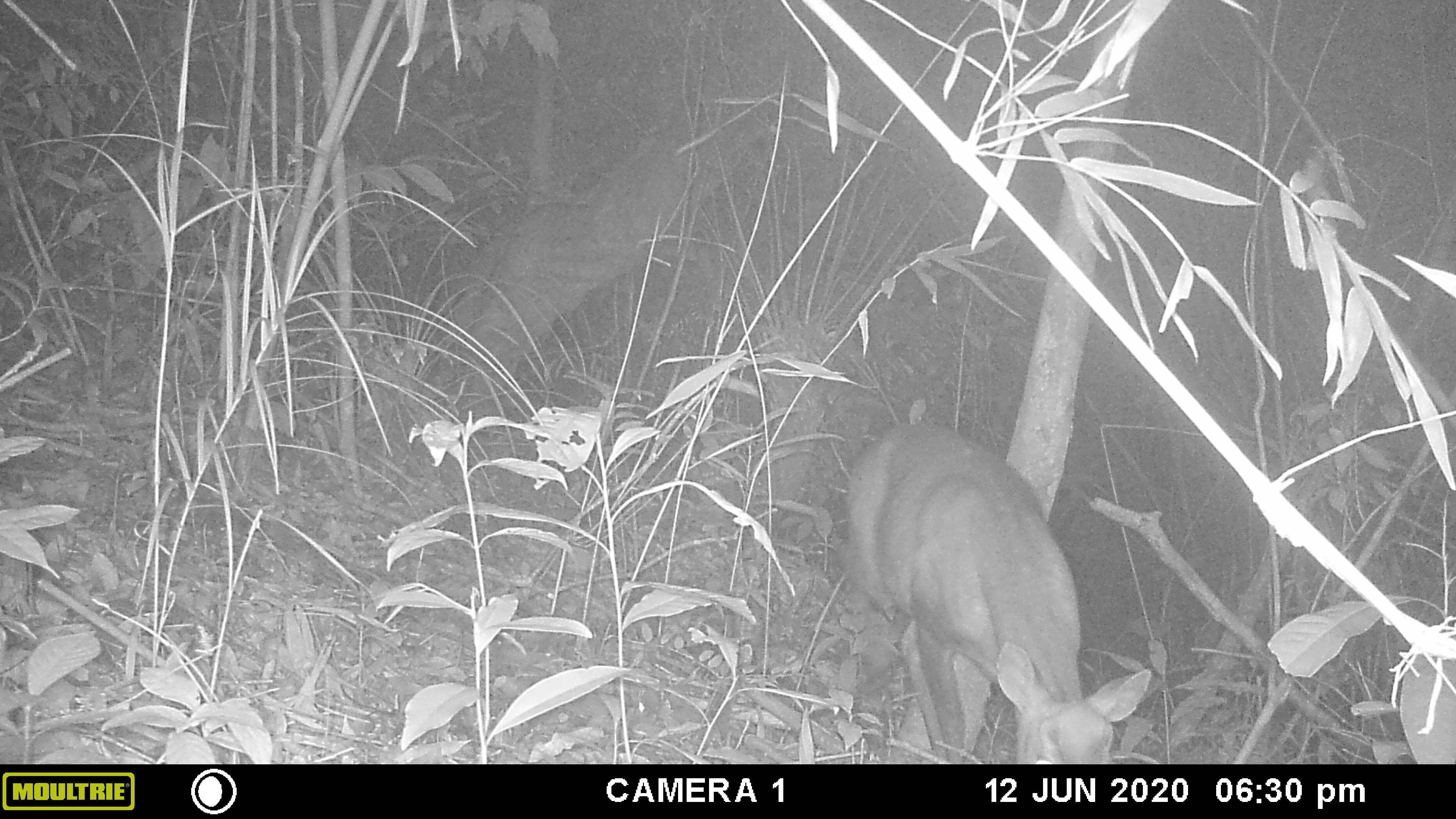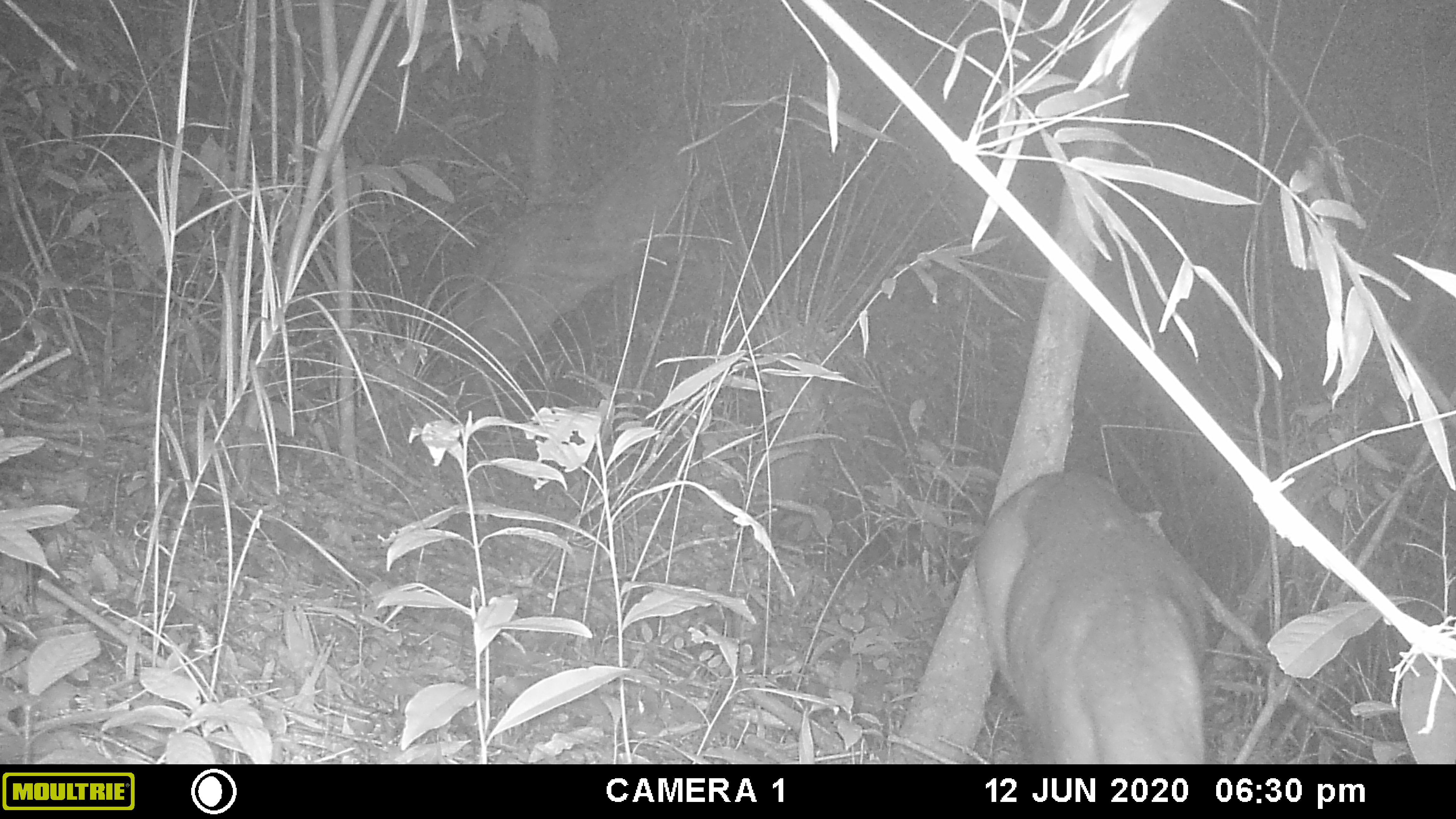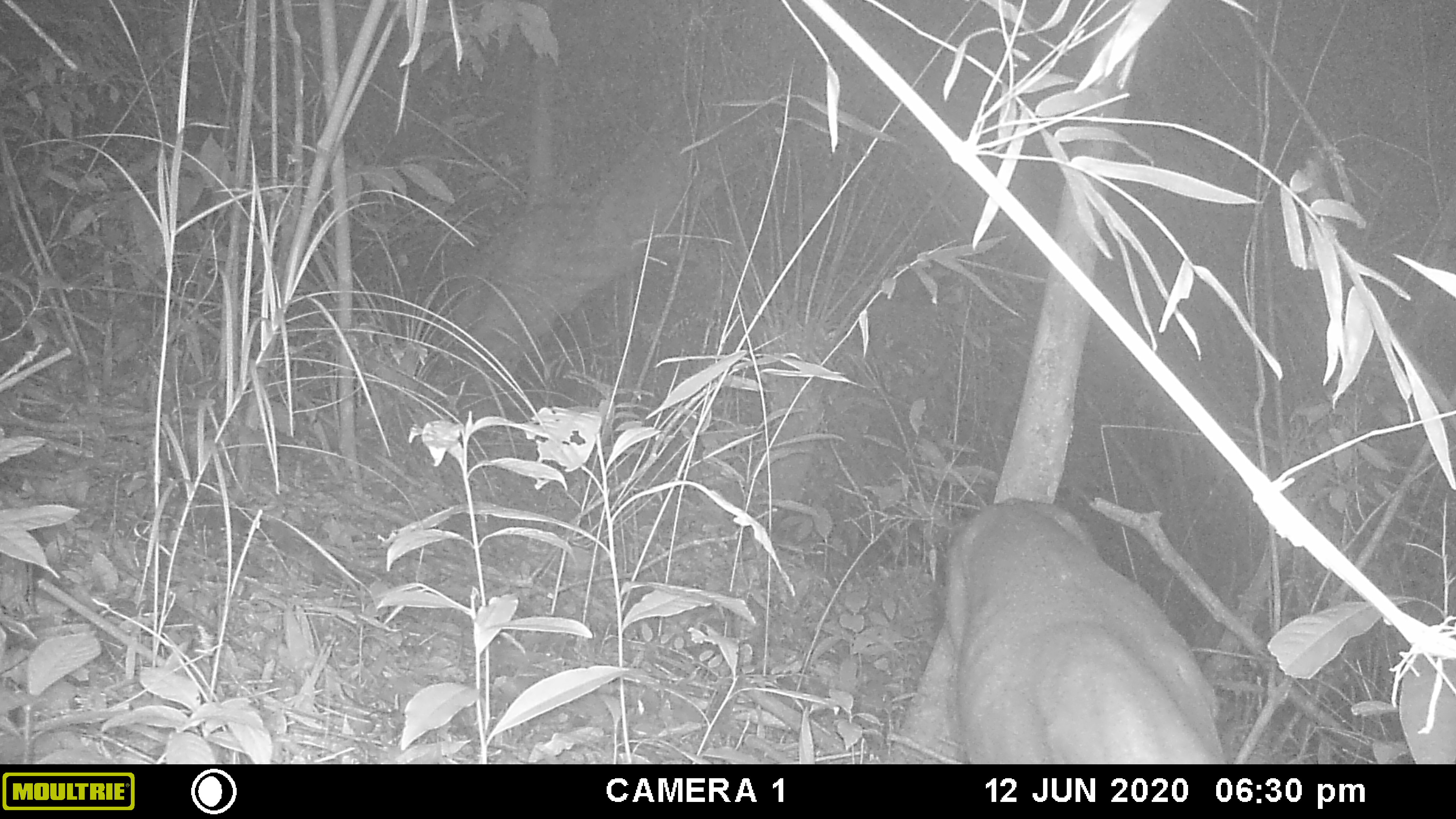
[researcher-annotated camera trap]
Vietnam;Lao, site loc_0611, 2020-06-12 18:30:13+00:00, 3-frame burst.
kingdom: Animalia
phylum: Chordata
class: Mammalia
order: Artiodactyla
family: Cervidae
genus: Muntiacus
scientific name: Muntiacus rooseveltorum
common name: roosevelt's muntjac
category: roosevelts muntjac group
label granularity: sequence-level